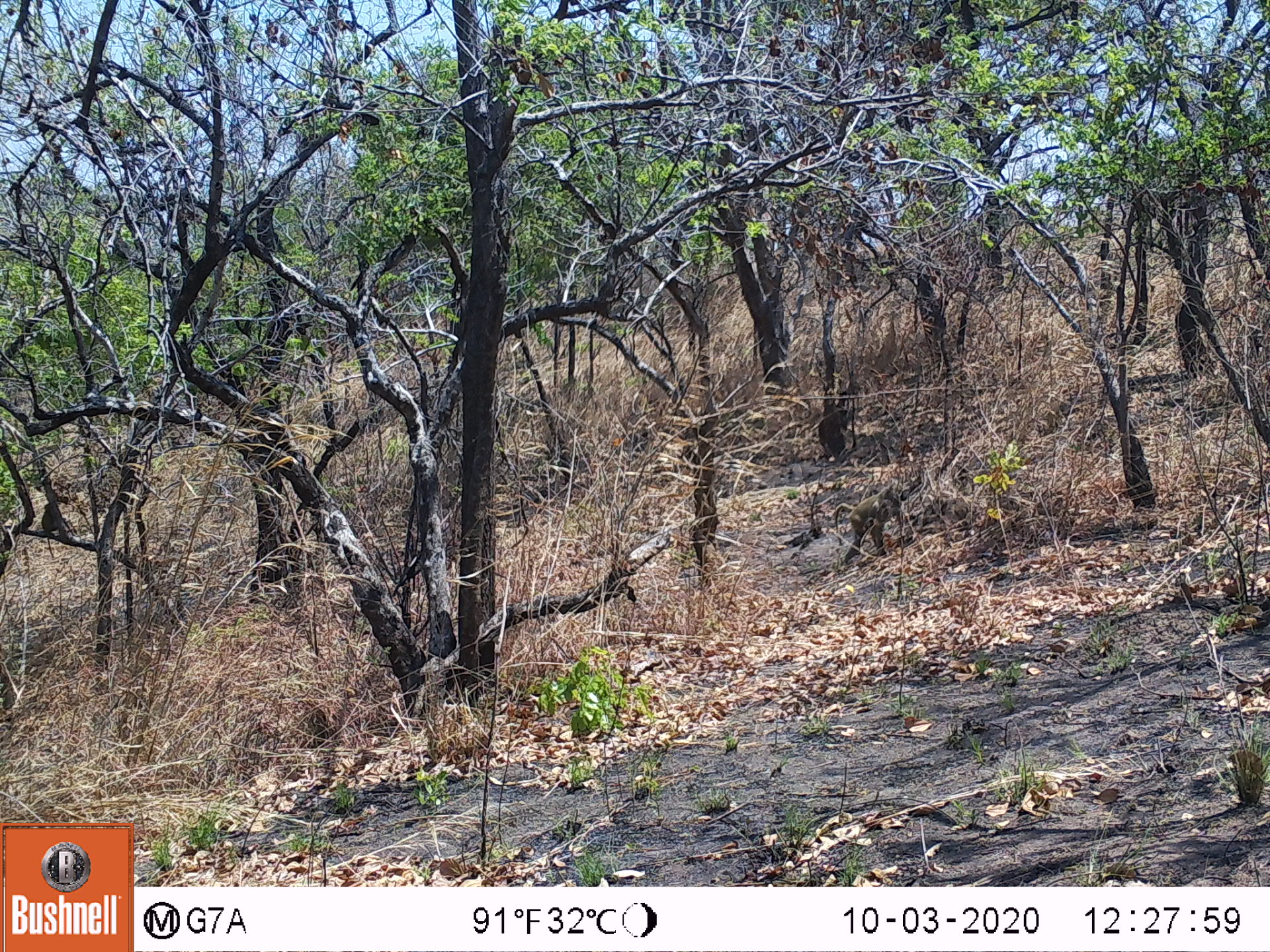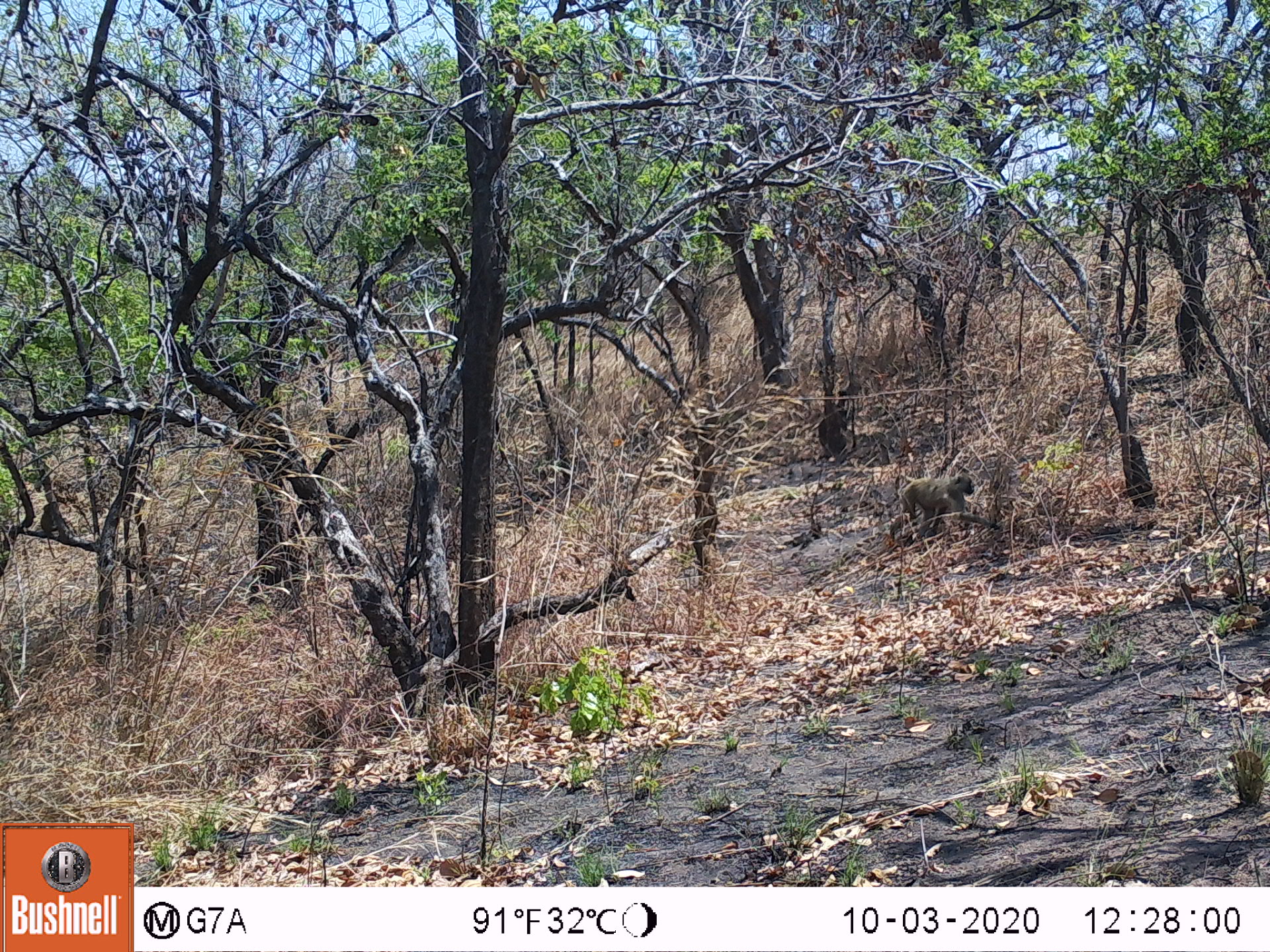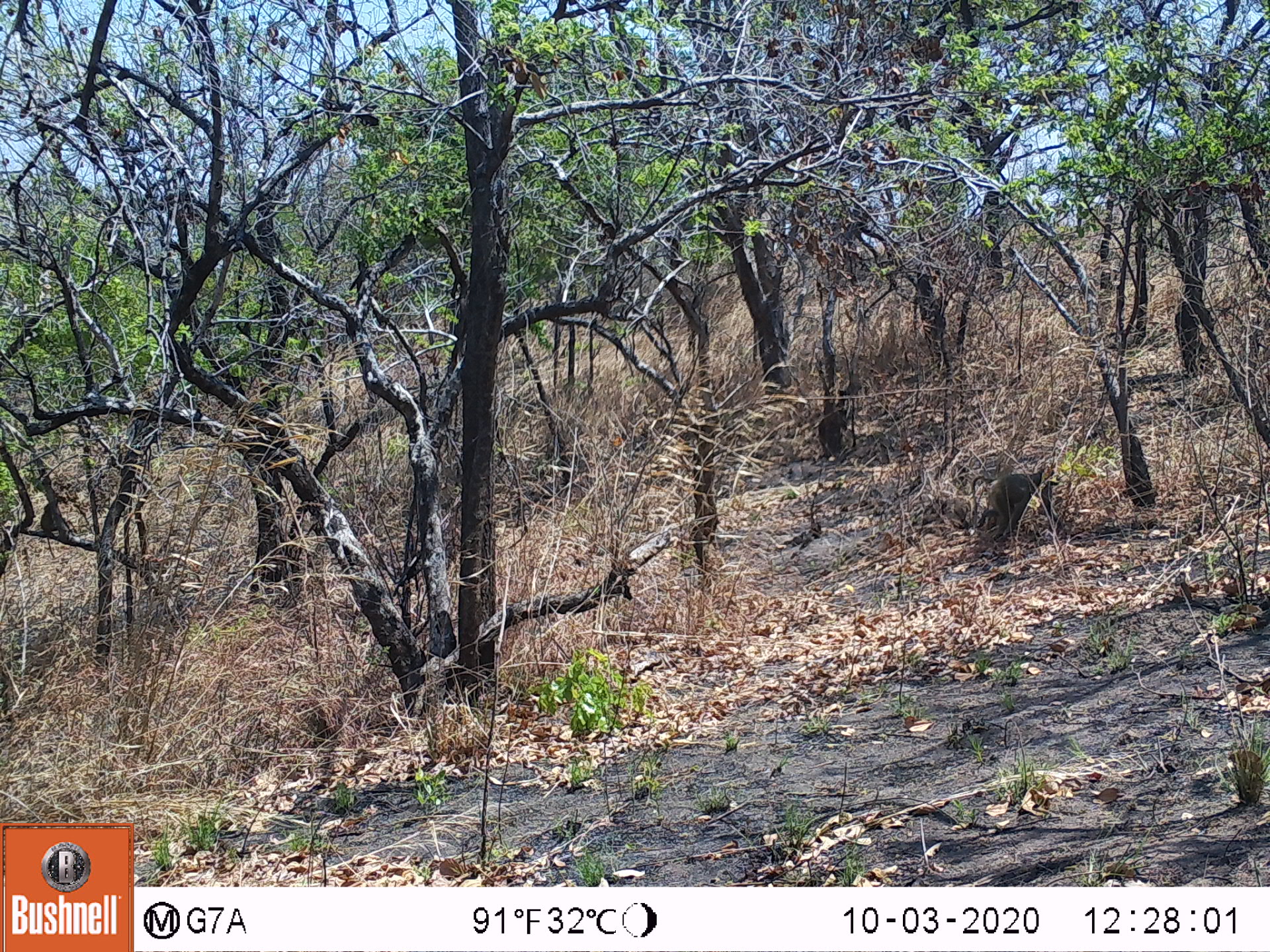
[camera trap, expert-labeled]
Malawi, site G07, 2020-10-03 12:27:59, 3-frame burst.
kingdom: Animalia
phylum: Chordata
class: Mammalia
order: Primates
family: Cercopithecidae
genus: Papio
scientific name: Papio cynocephalus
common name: yellow baboon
Yellow baboon (Papio cynocephalus), count 1.